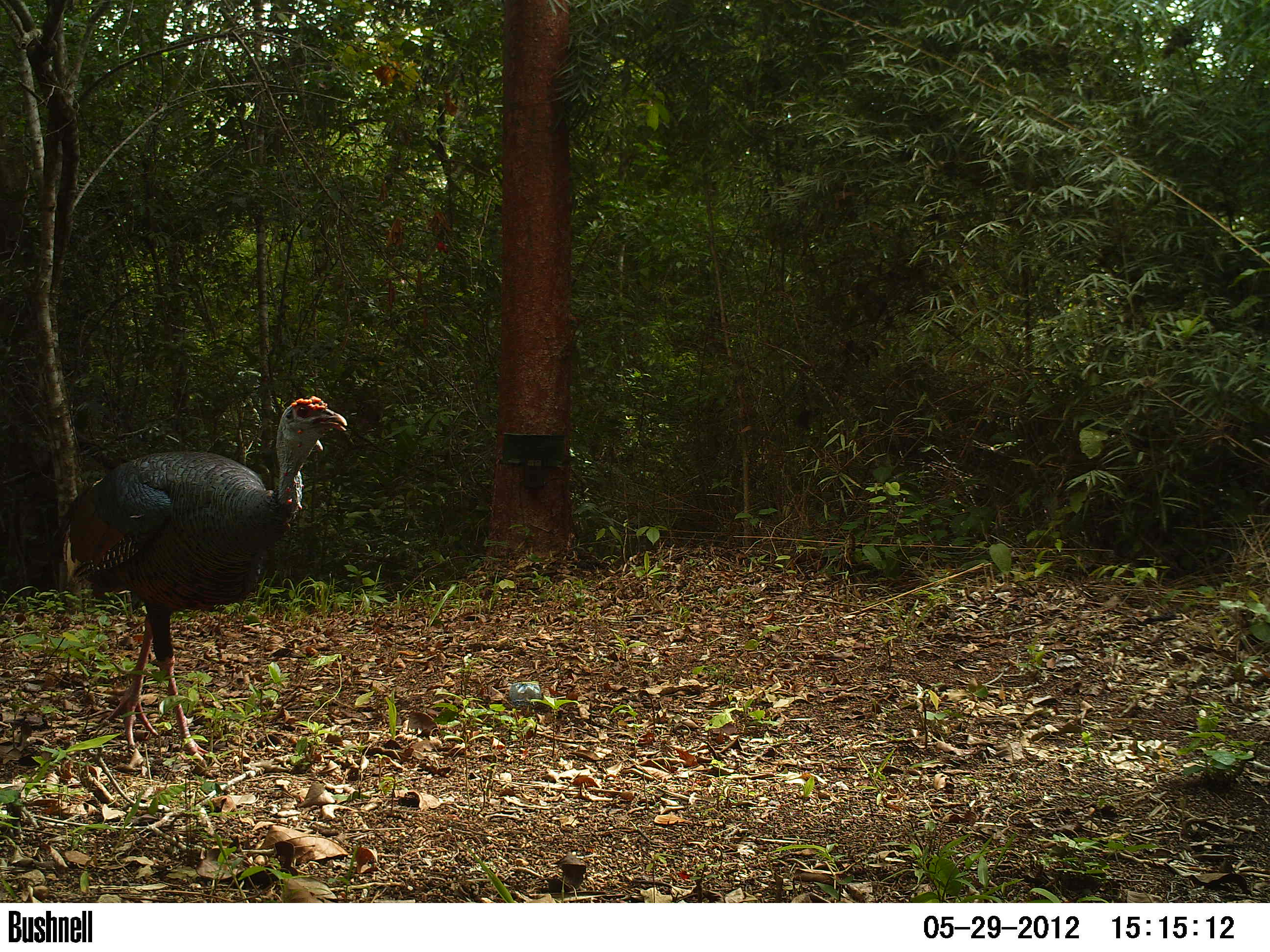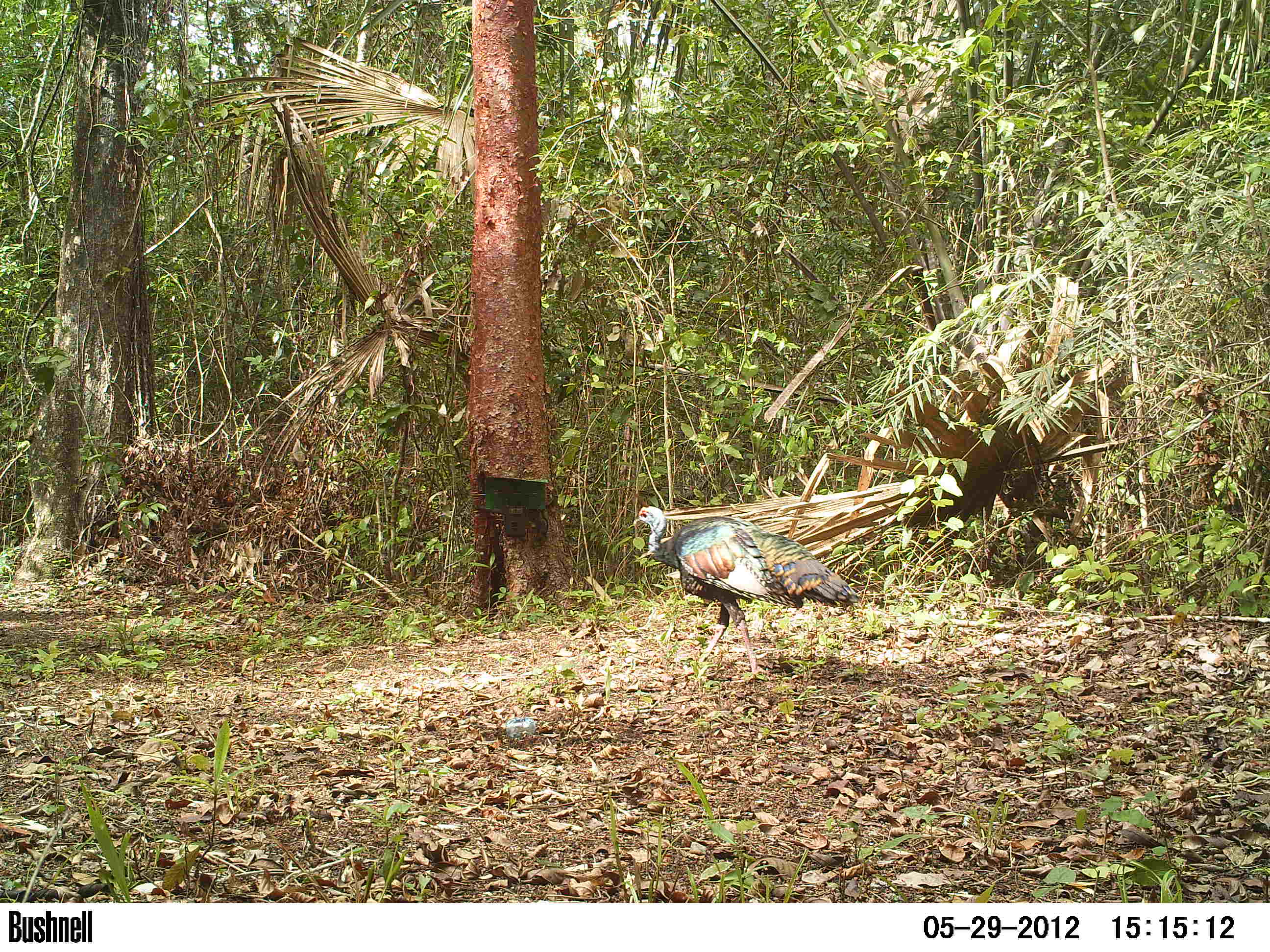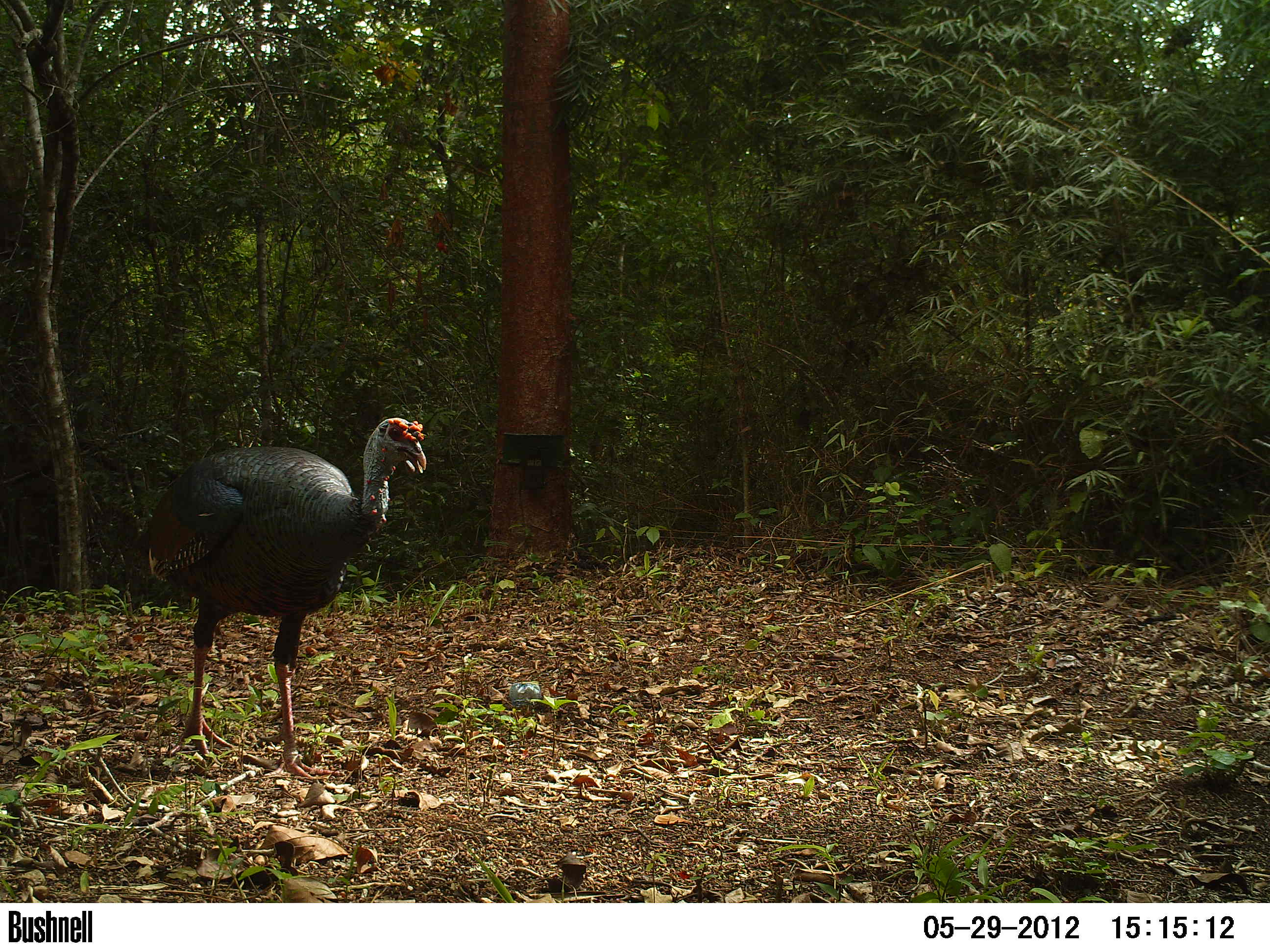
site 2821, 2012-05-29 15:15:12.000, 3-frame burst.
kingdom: Animalia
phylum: Chordata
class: Aves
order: Galliformes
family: Phasianidae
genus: Meleagris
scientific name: Meleagris ocellata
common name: ocellated turkey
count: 1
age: adult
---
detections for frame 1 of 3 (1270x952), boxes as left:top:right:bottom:
meleagris ocellata: 51:394:347:777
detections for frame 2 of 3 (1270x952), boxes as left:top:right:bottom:
meleagris ocellata: 632:504:859:680